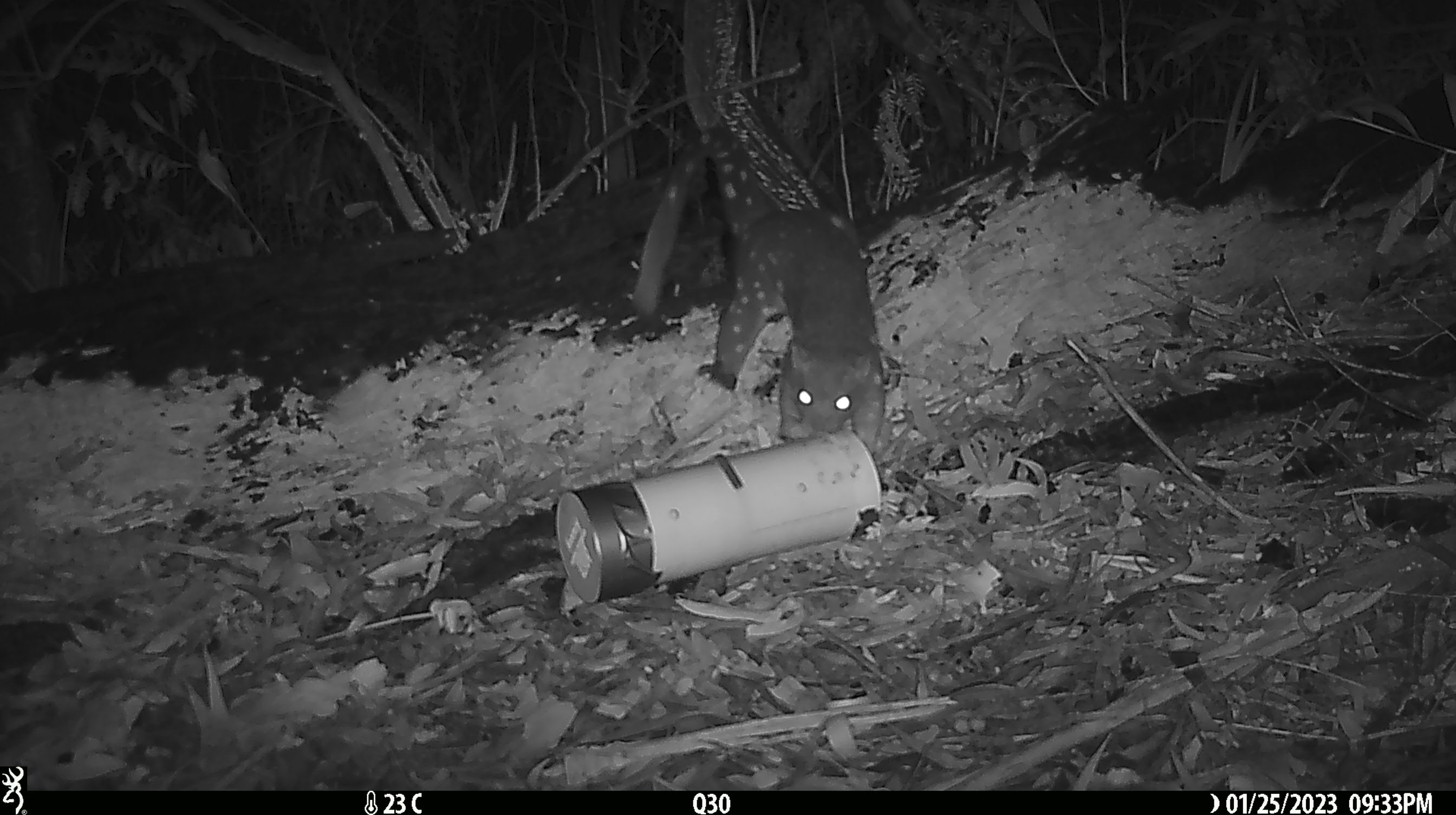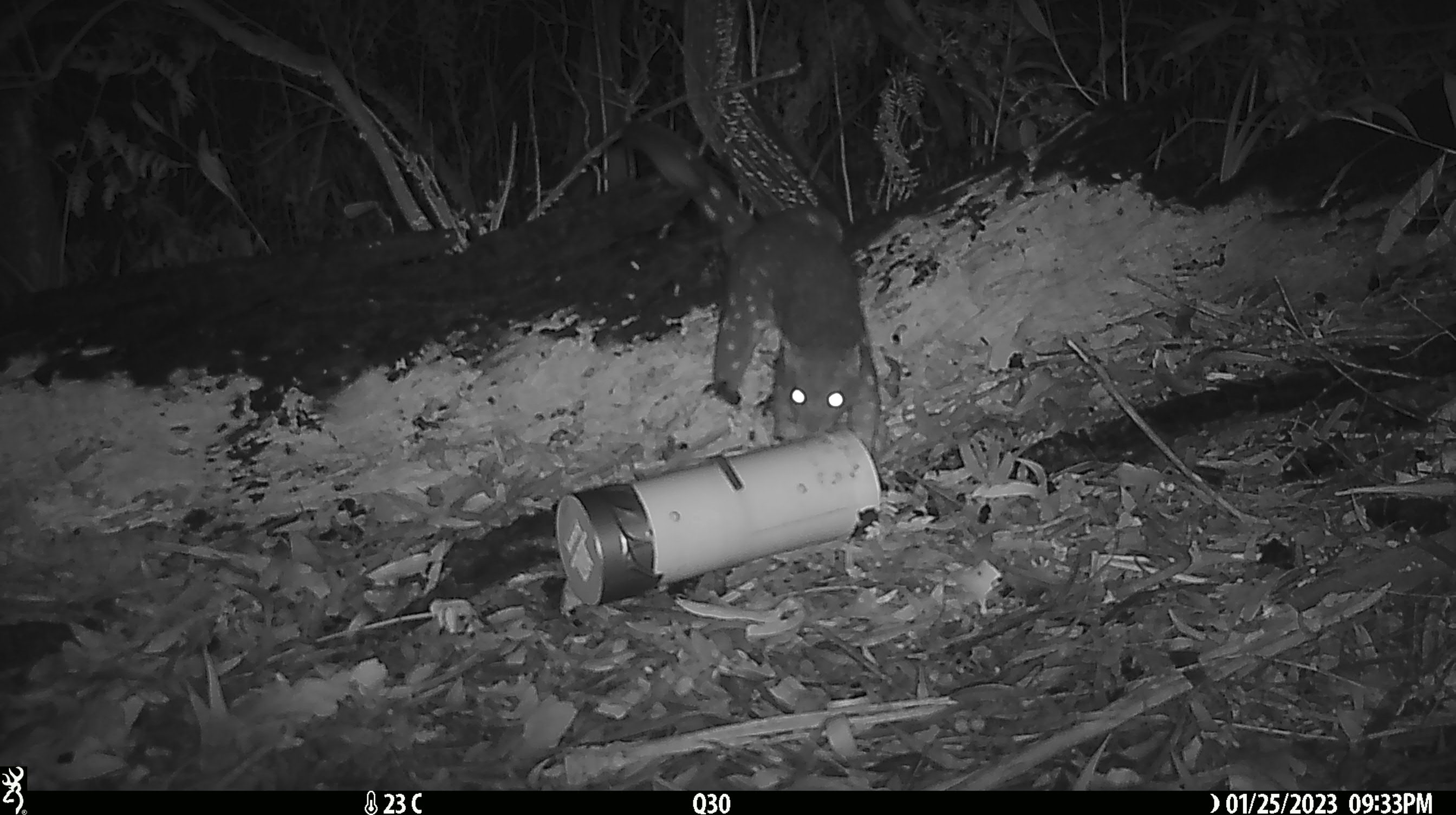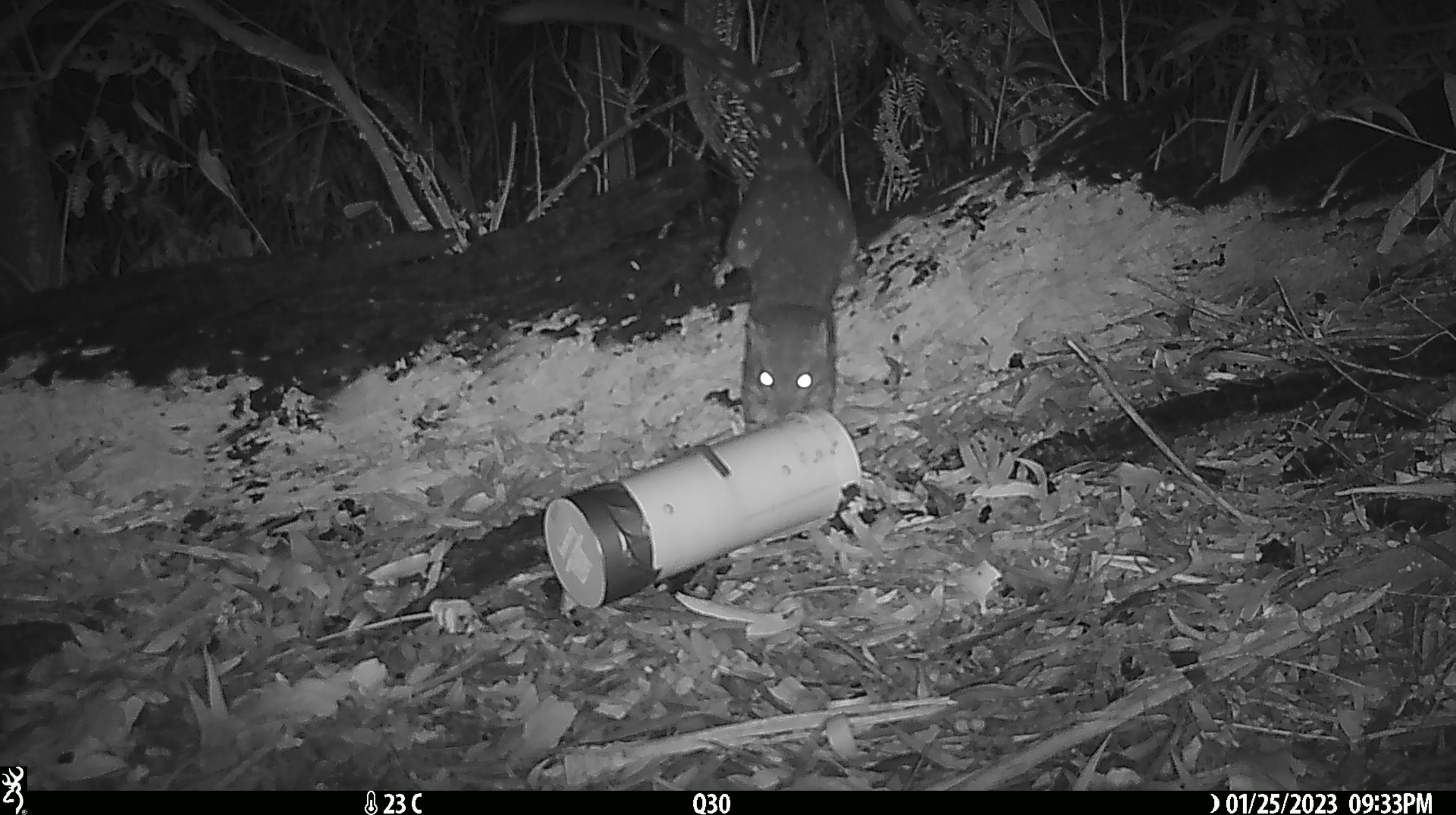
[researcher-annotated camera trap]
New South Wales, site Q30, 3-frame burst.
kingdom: Animalia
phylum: Chordata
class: Mammalia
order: Dasyuromorphia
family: Dasyuridae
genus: Dasyurus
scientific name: Dasyurus maculatus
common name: spotted-tailed quoll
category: quoll